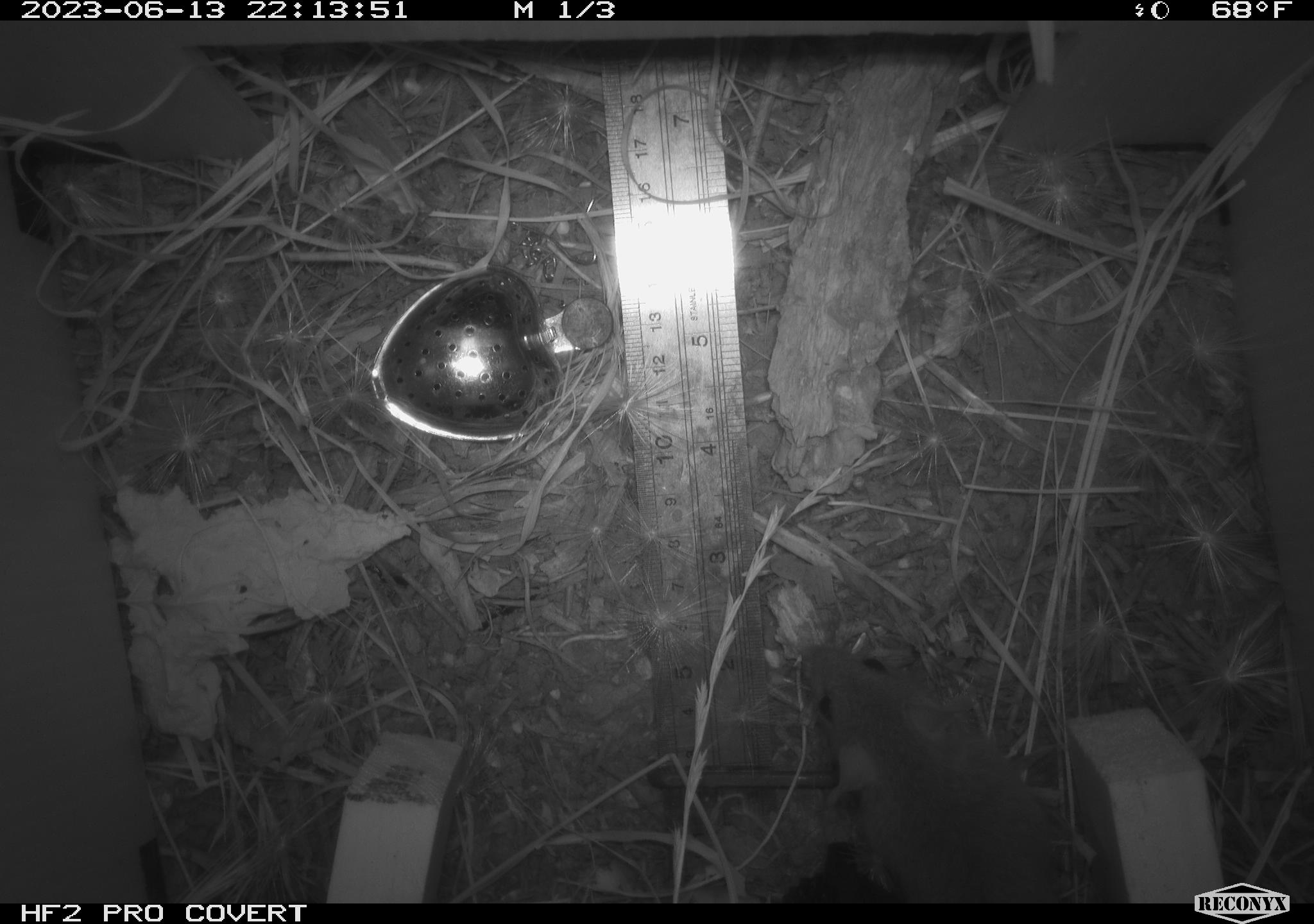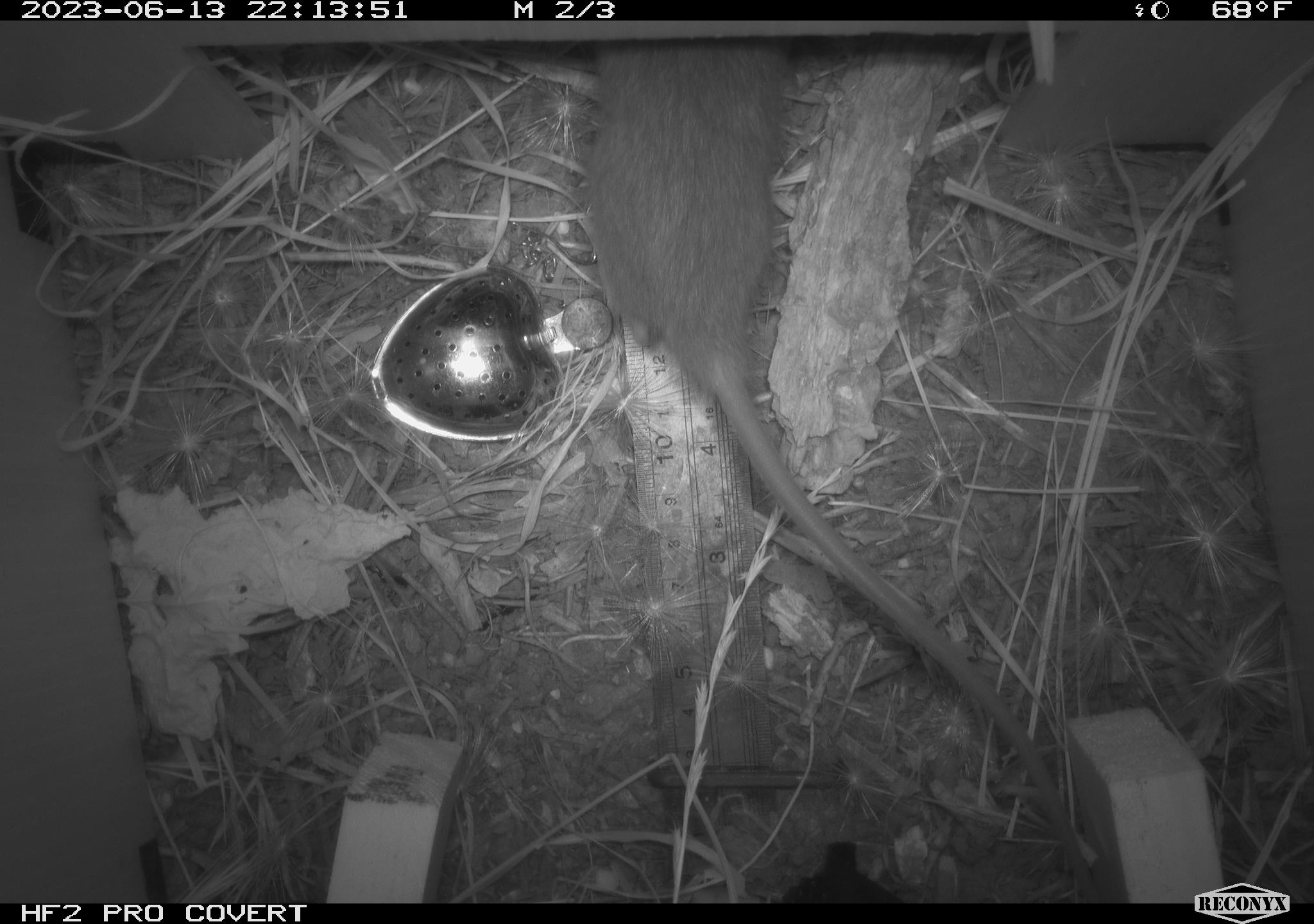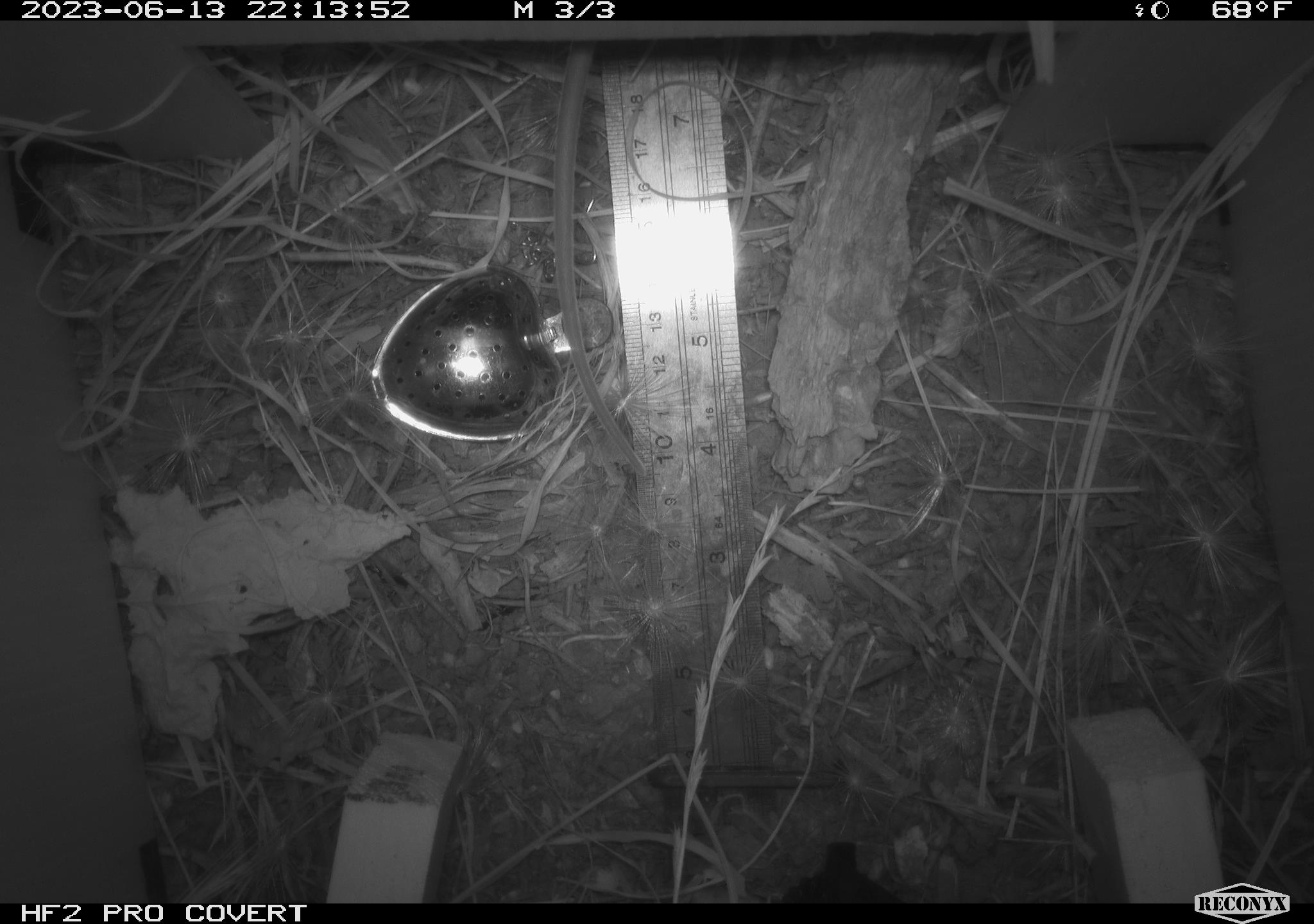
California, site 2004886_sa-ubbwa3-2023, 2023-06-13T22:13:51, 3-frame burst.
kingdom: Animalia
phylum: Chordata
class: Mammalia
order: Rodentia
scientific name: Rodentia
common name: mouse species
Mouse species (Rodentia).